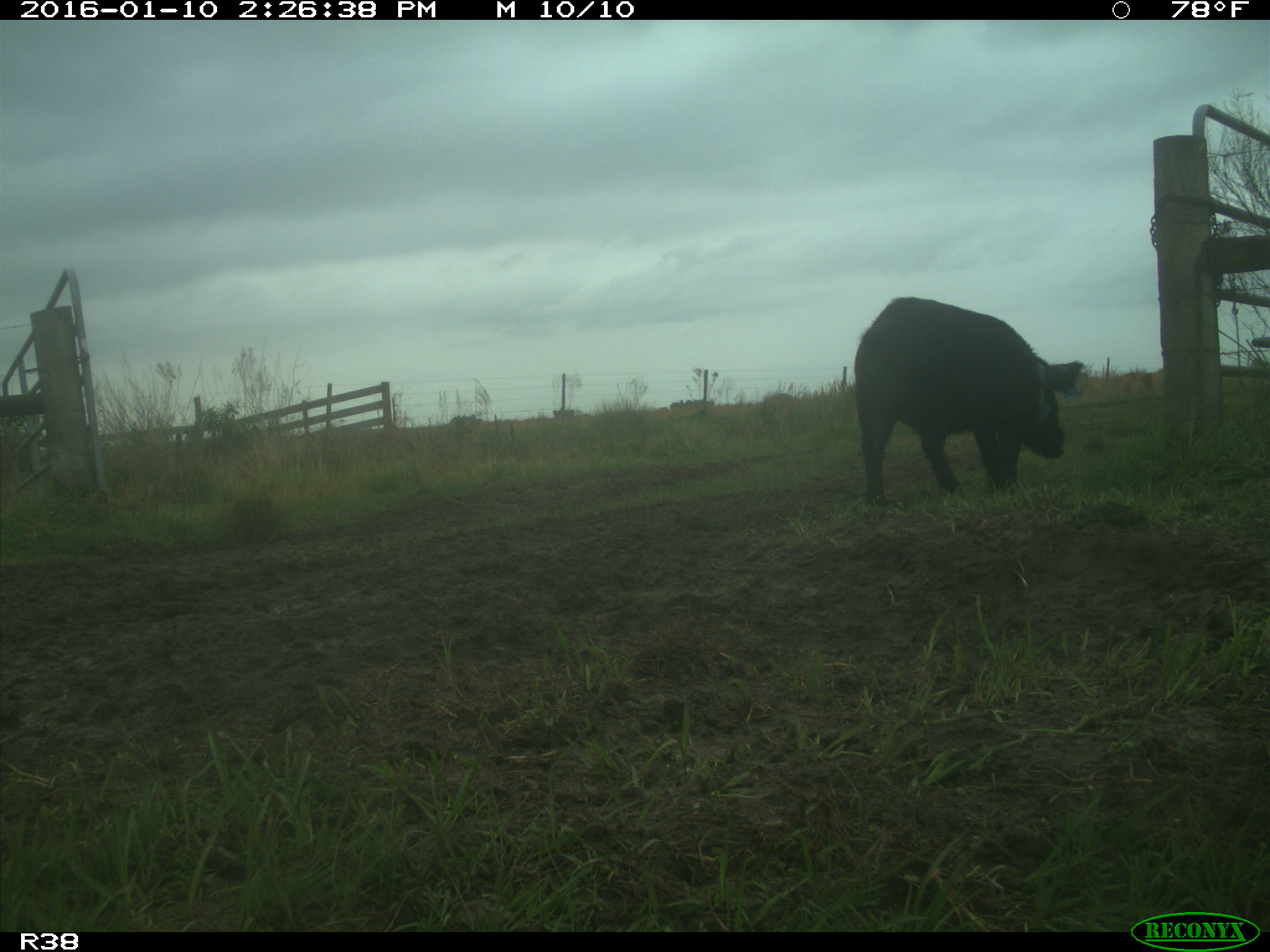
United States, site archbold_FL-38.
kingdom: Animalia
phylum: Chordata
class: Mammalia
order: Artiodactyla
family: Suidae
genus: Sus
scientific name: Sus scrofa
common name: wild boar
Sus scrofa (wild boar).